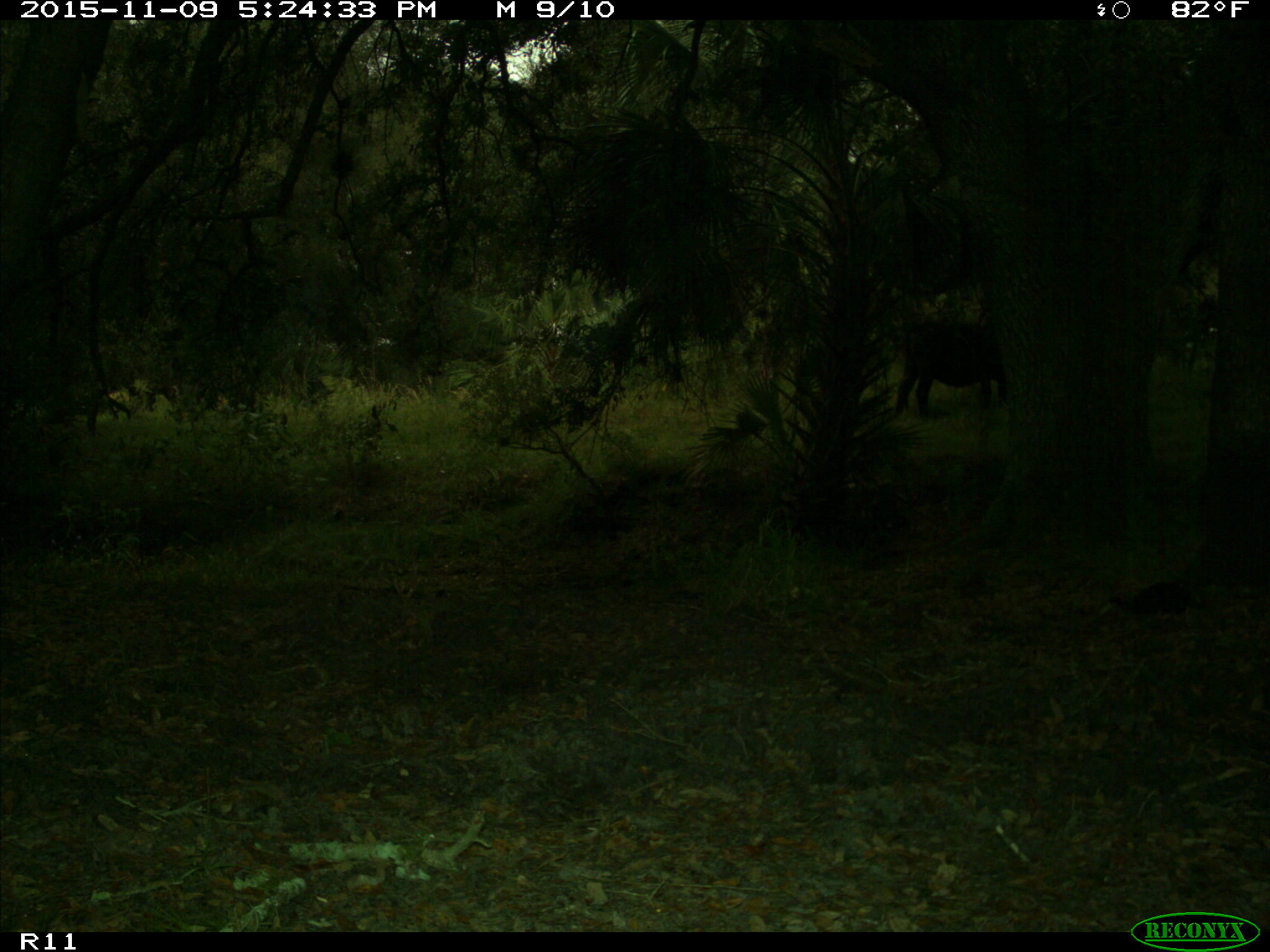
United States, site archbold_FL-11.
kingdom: Animalia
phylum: Chordata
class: Mammalia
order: Artiodactyla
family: Bovidae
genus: Bos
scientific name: Bos taurus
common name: domestic cow